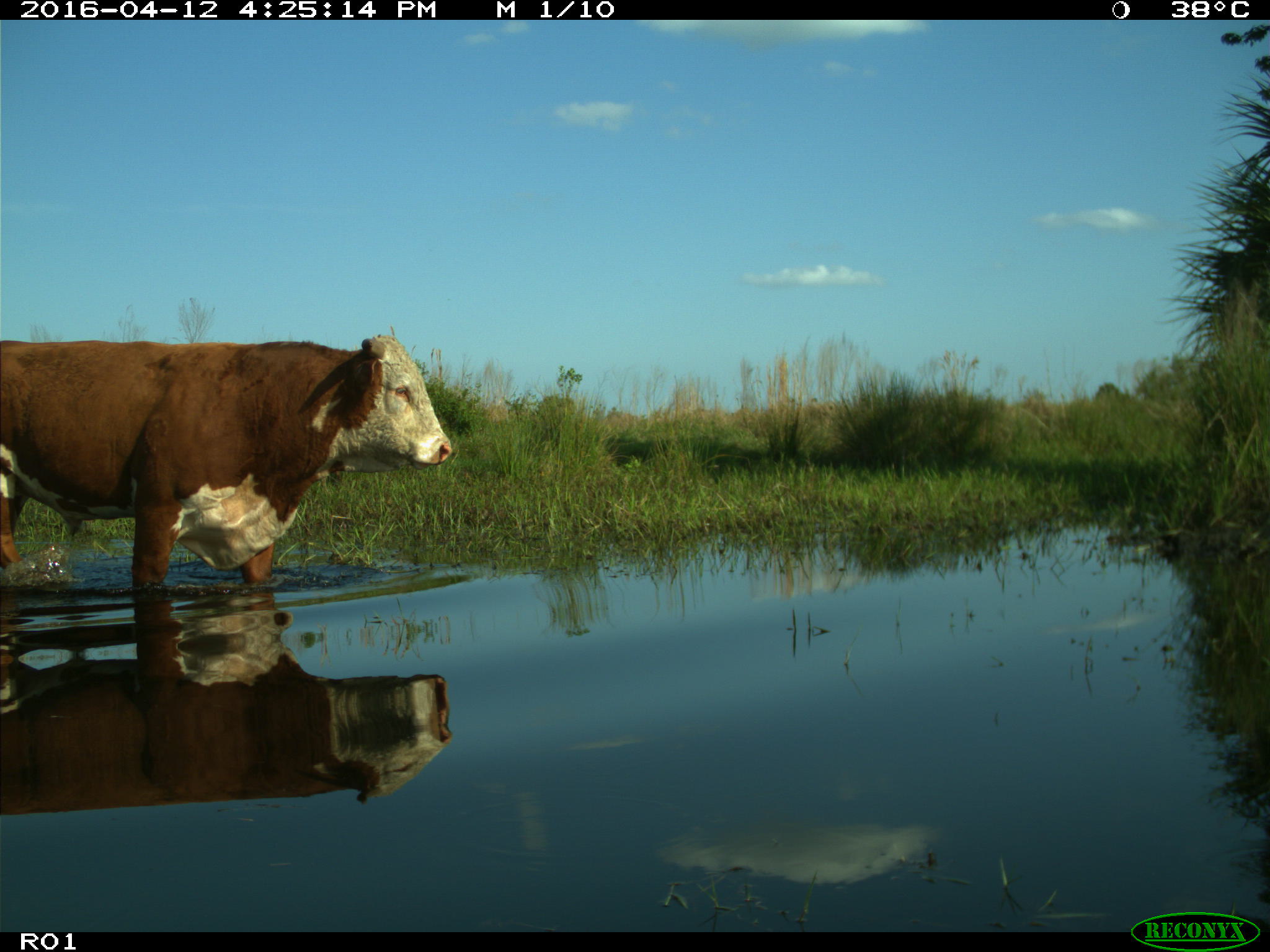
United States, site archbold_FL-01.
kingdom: Animalia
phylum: Chordata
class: Mammalia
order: Artiodactyla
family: Bovidae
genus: Bos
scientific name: Bos taurus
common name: domestic cow